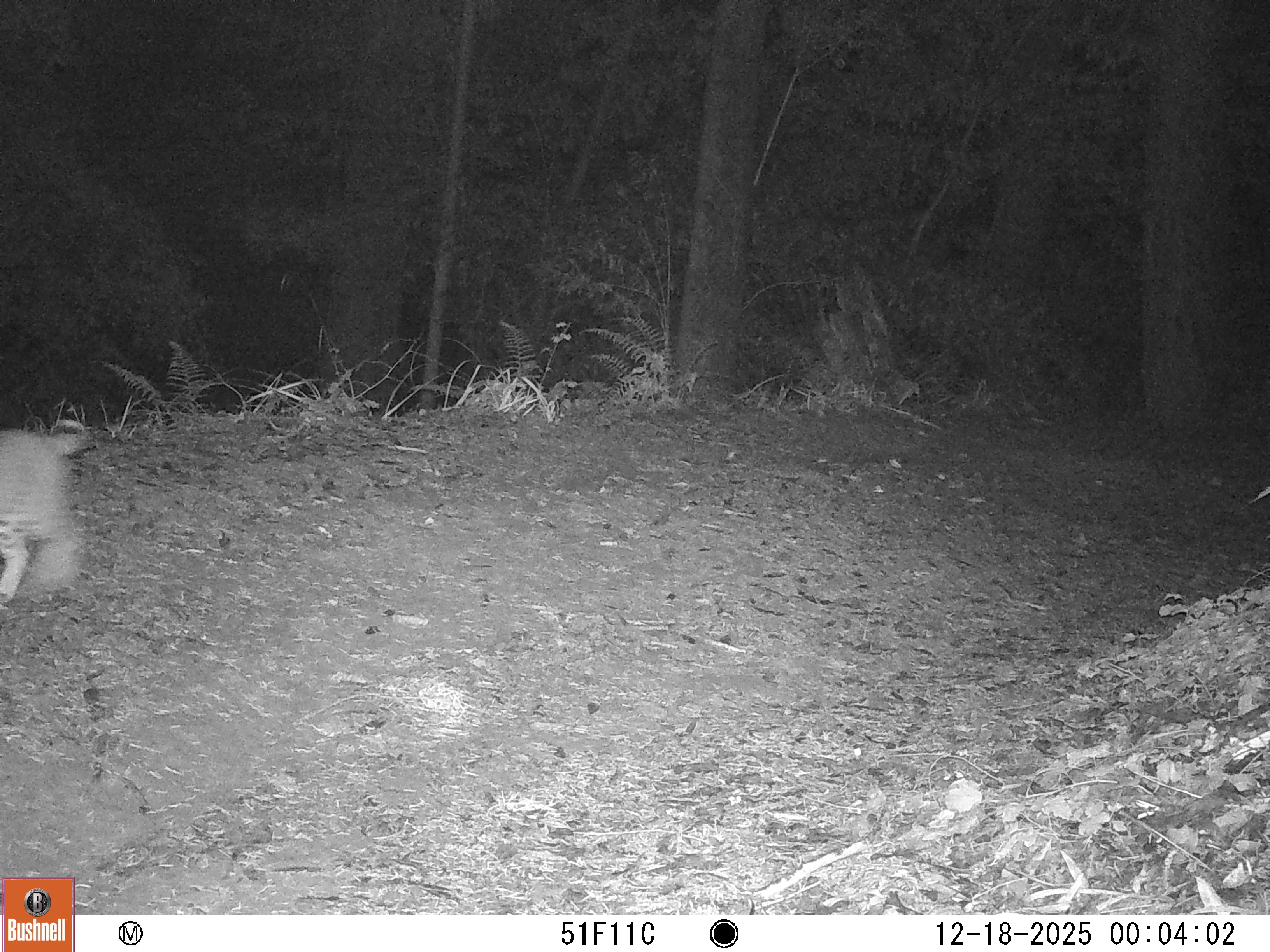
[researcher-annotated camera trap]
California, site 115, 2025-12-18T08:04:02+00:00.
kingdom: Animalia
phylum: Chordata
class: Mammalia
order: Carnivora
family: Felidae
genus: Lynx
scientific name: Lynx rufus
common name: bobcat